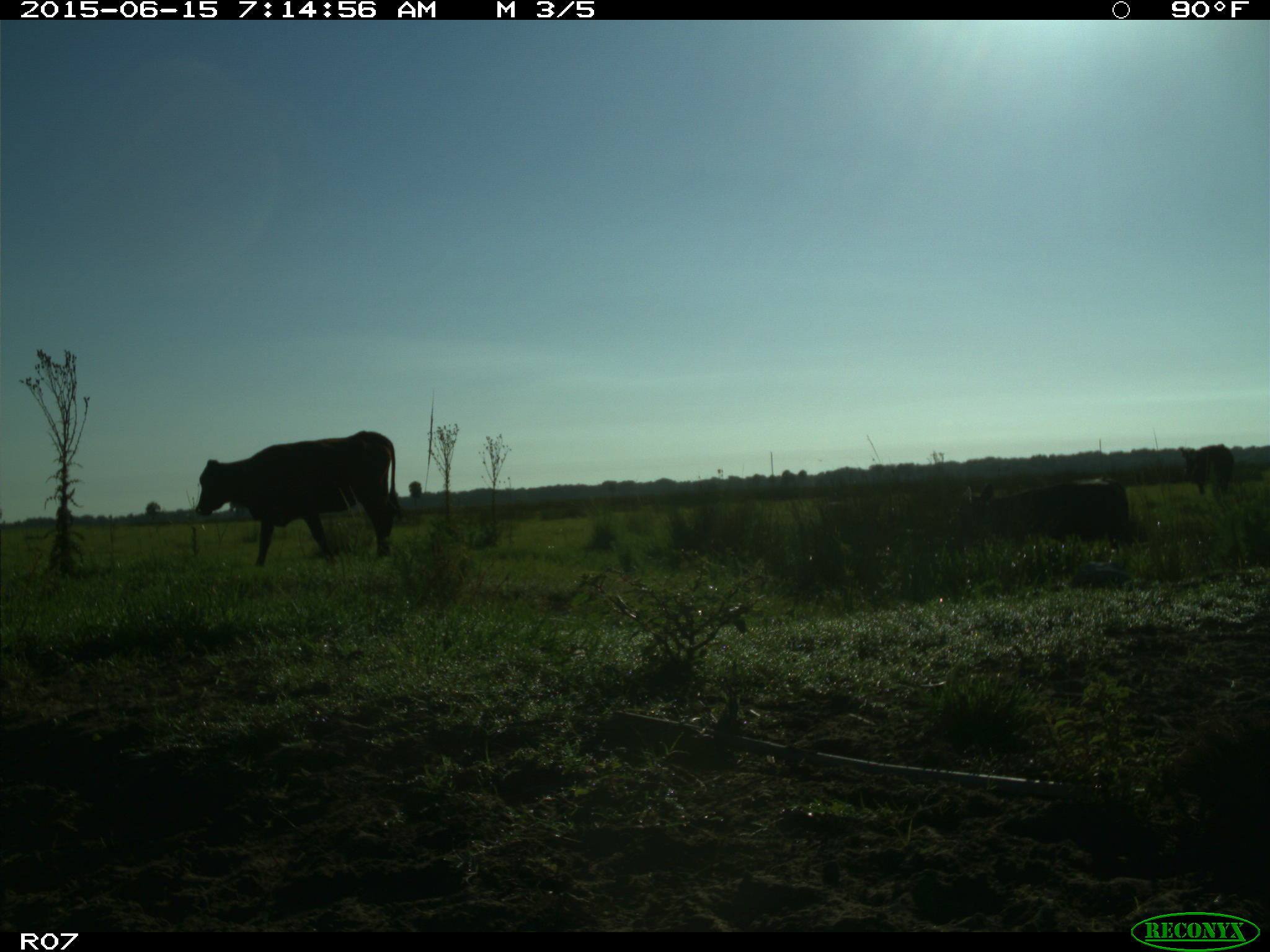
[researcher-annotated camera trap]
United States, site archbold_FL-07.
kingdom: Animalia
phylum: Chordata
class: Mammalia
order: Artiodactyla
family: Bovidae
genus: Bos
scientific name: Bos taurus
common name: domestic cow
Bos taurus (domestic cow).